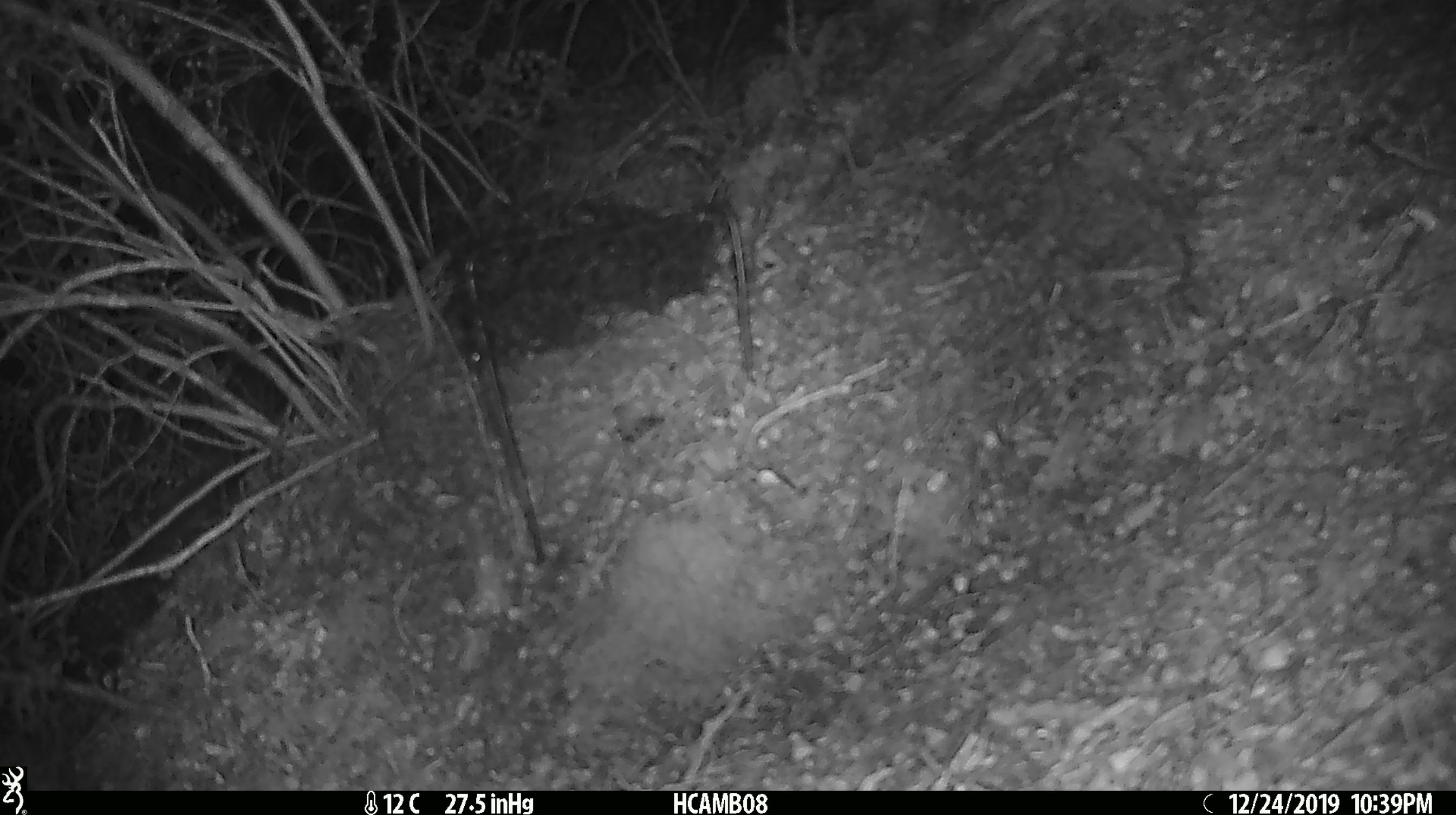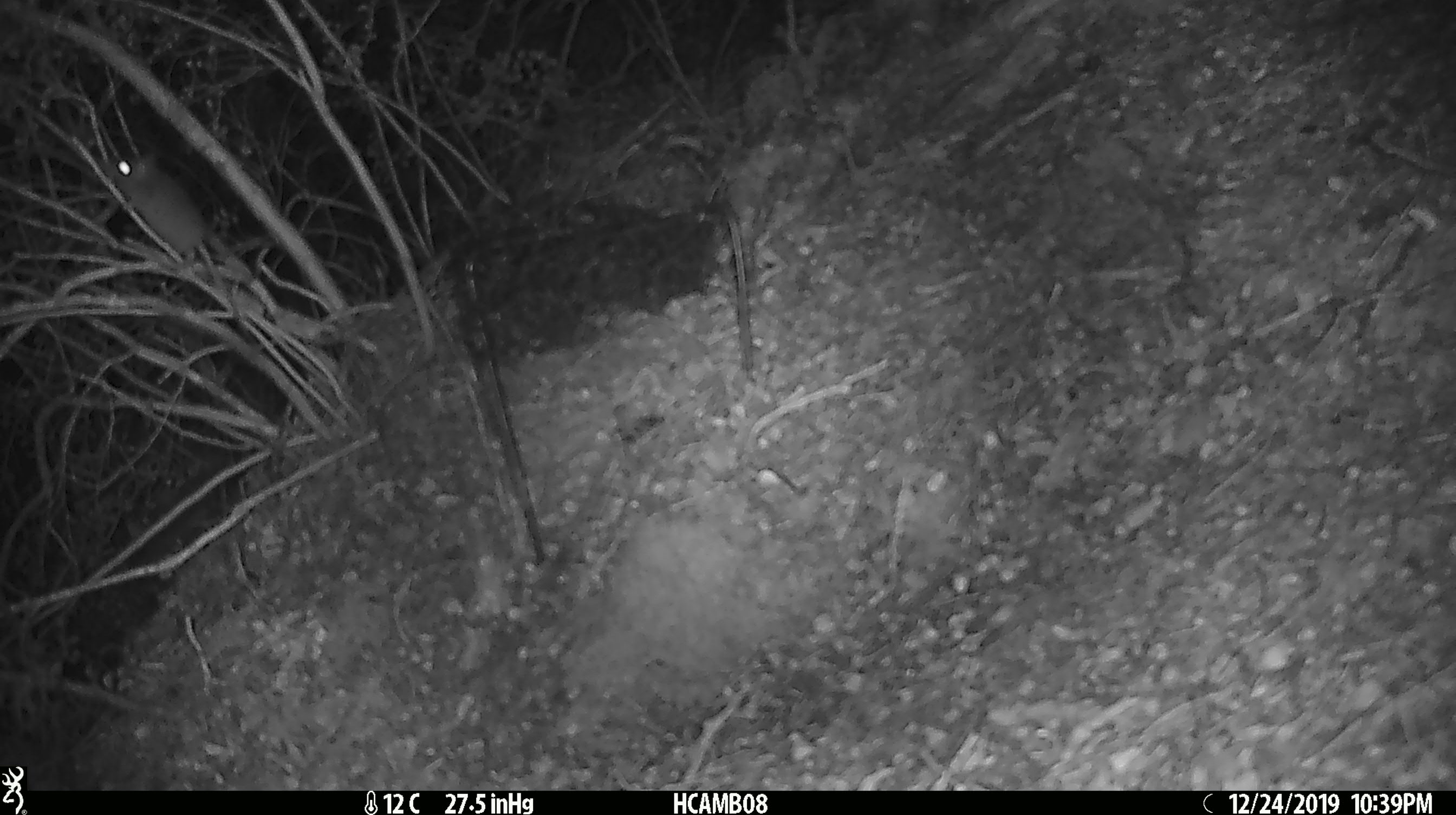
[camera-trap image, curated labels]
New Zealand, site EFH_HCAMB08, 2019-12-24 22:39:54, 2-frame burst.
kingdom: Animalia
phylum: Chordata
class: Mammalia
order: Rodentia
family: Muridae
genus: Mus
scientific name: Mus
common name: mouse